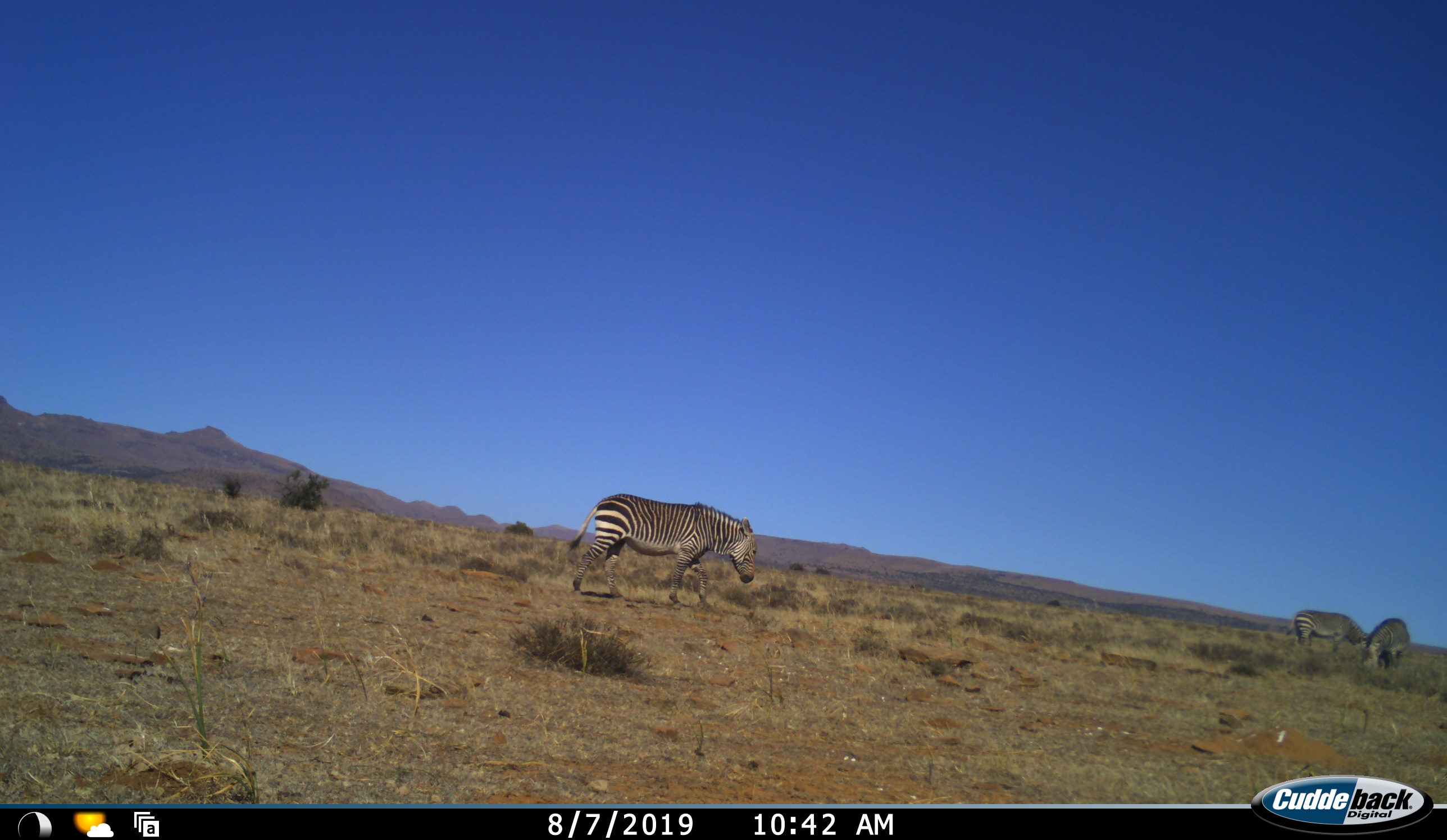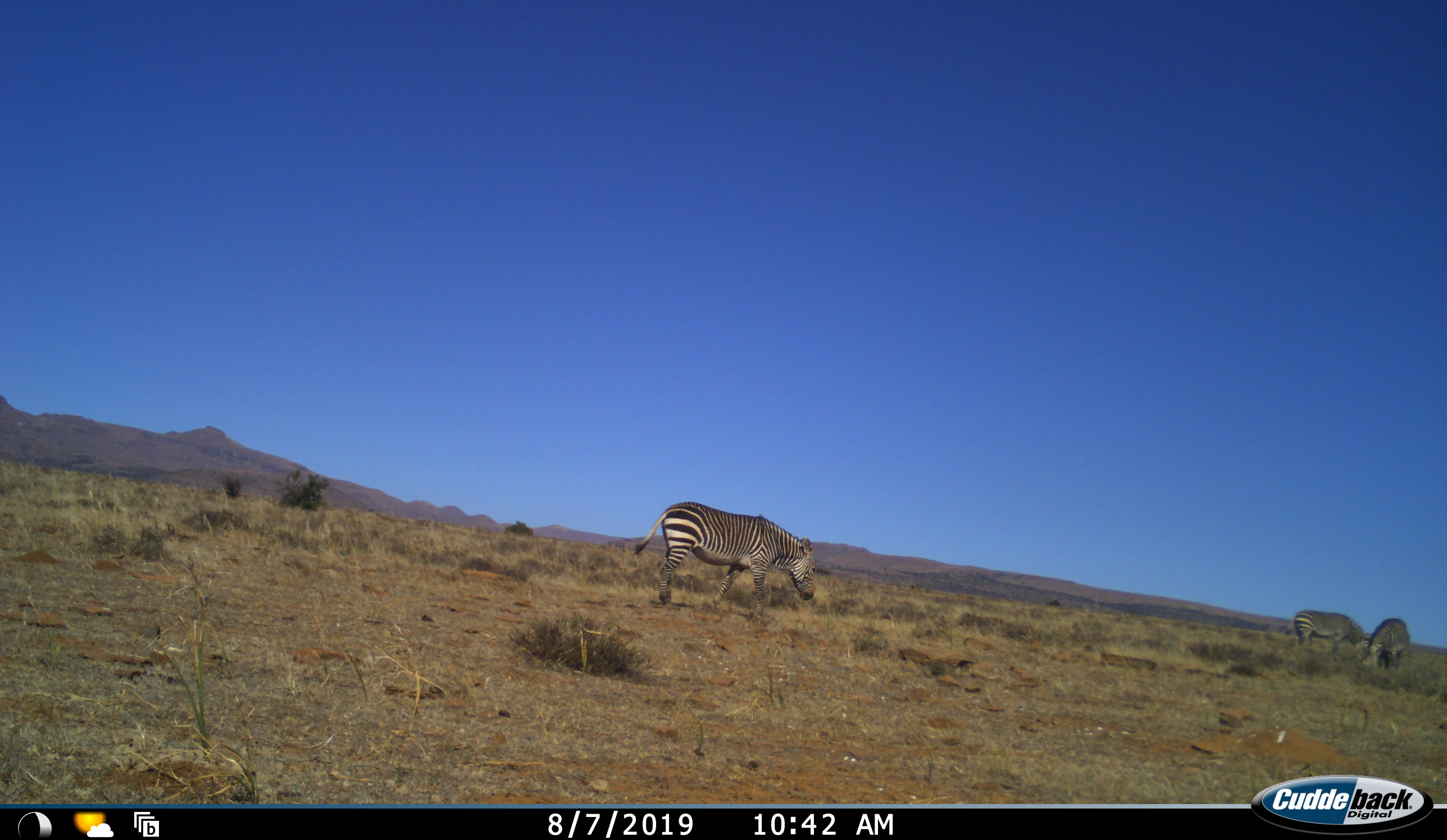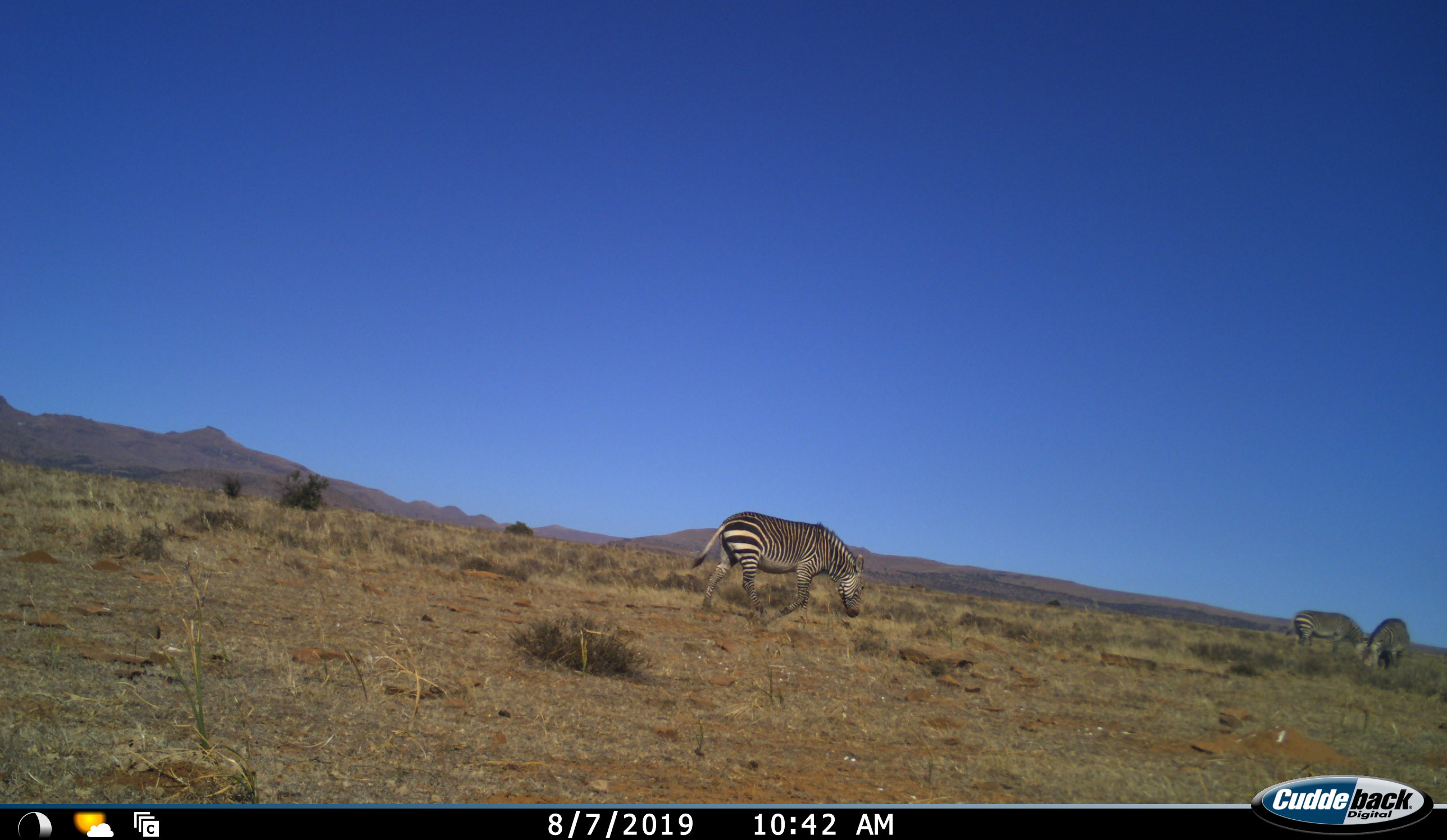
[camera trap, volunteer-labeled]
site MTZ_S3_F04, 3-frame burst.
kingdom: Animalia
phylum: Chordata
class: Mammalia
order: Perissodactyla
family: Equidae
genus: Equus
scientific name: Equus zebra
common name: mountain zebra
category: zebramountain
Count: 3.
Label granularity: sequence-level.